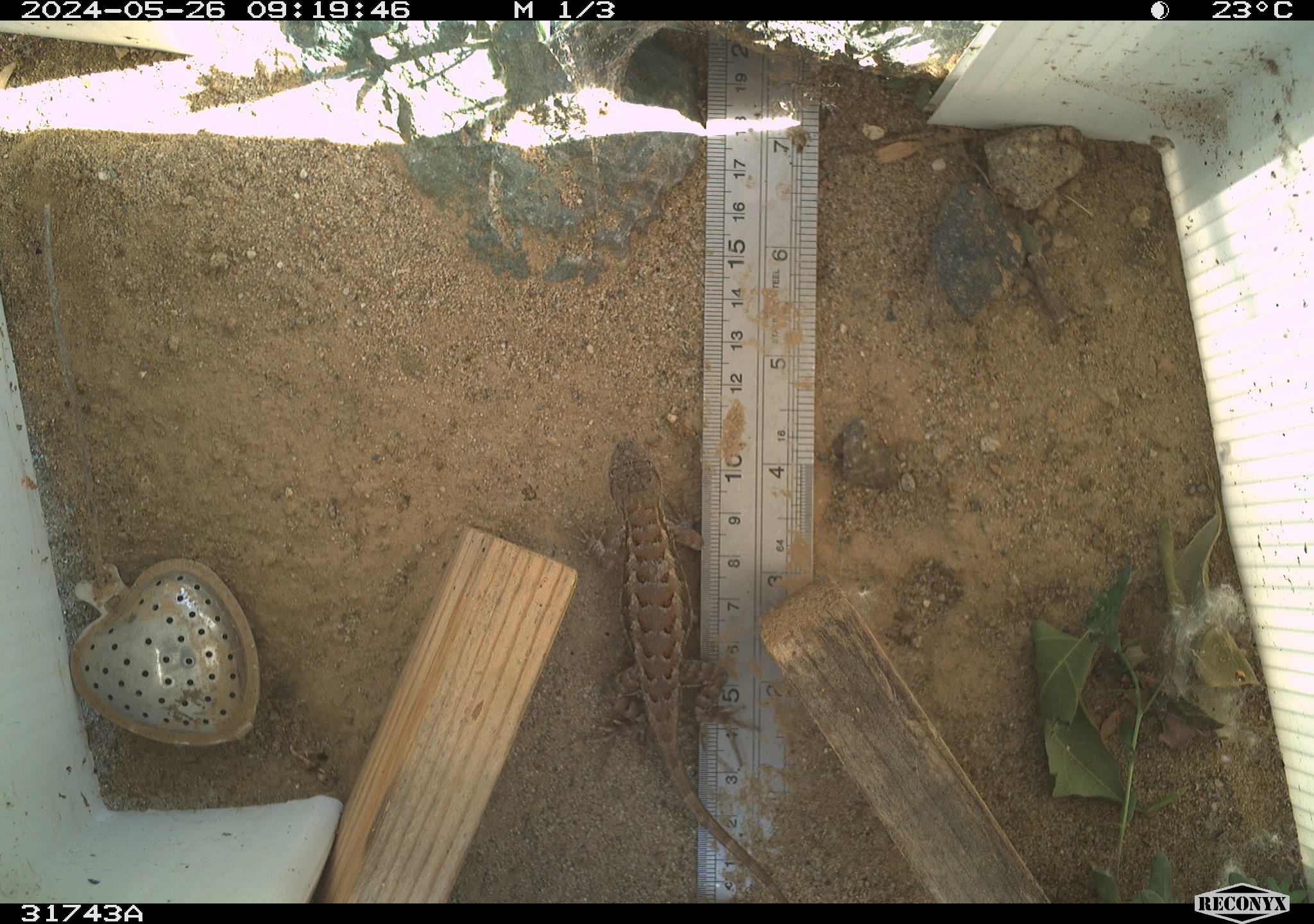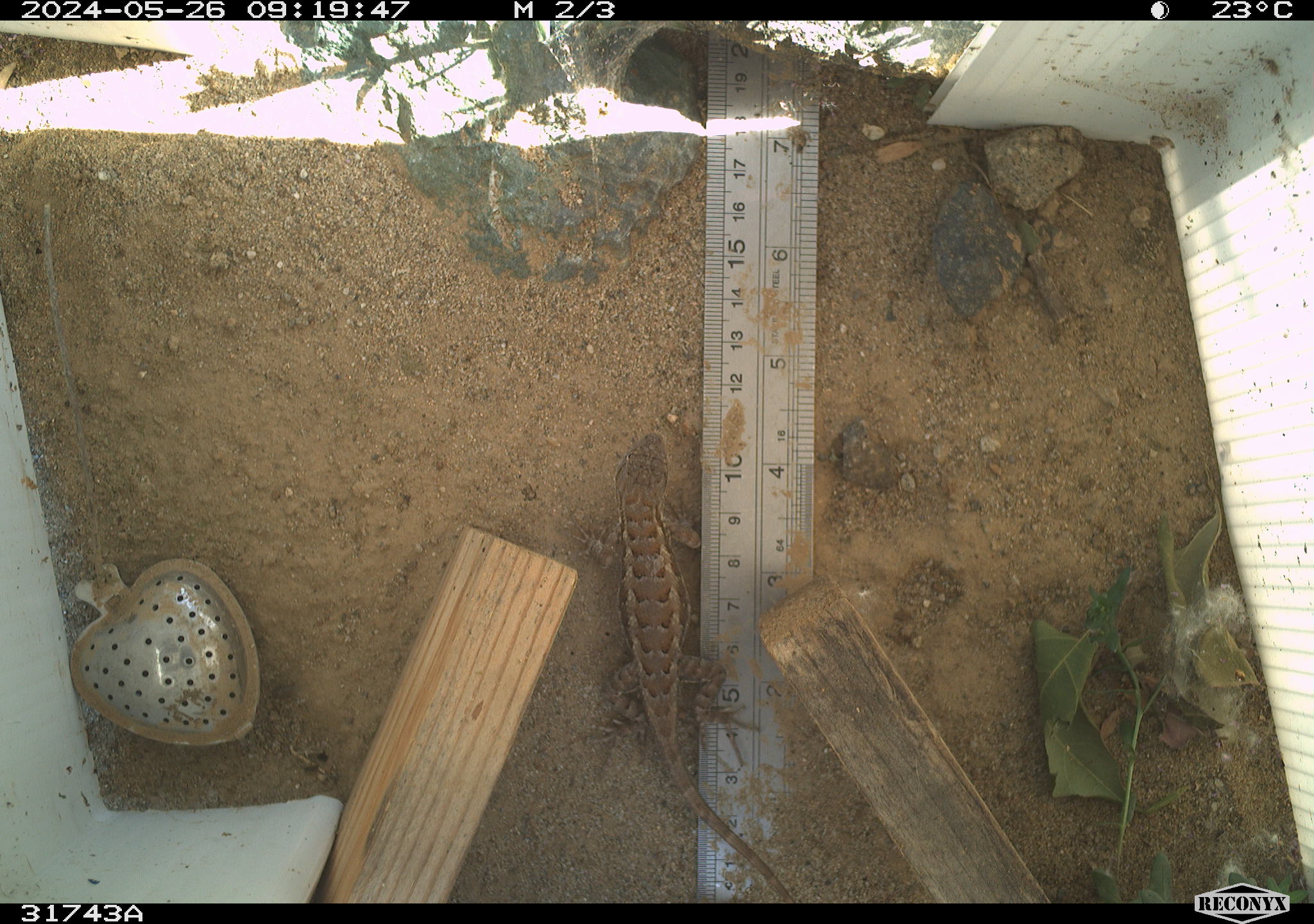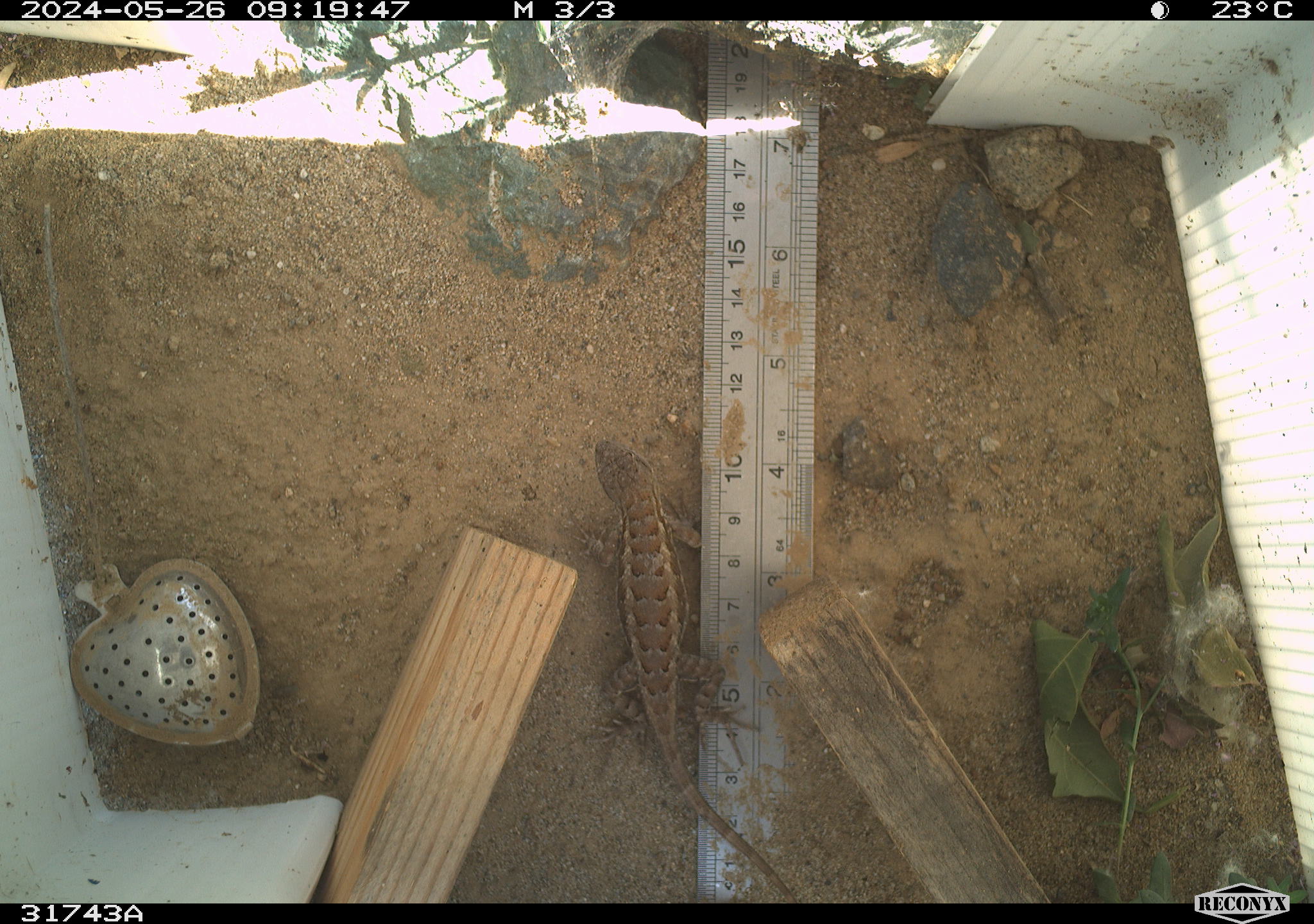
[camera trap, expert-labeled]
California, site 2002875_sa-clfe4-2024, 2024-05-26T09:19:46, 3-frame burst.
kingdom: Animalia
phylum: Chordata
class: Reptilia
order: Squamata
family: Phrynosomatidae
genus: Sceloporus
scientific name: Sceloporus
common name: spiny lizards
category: sceloporus species